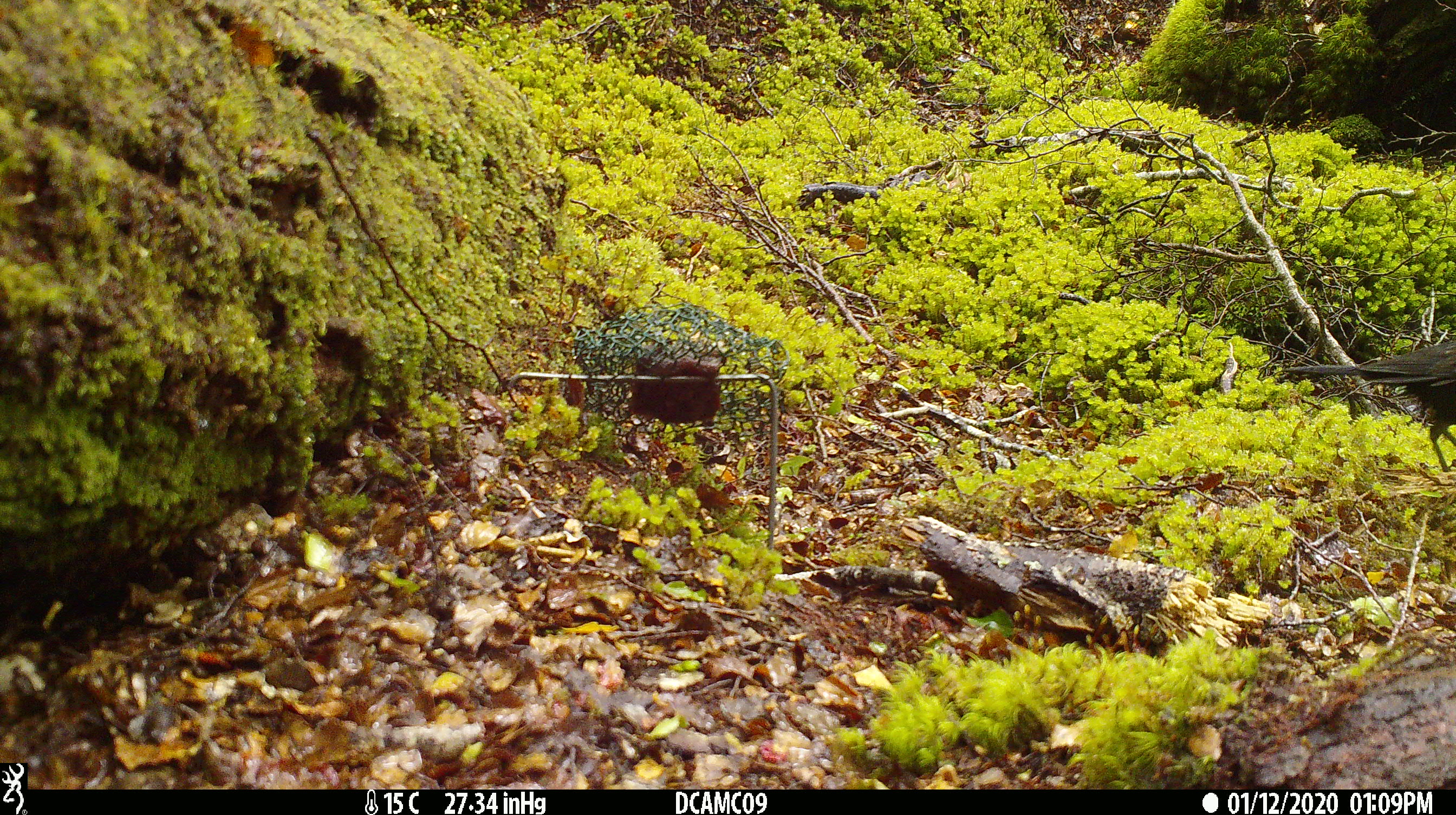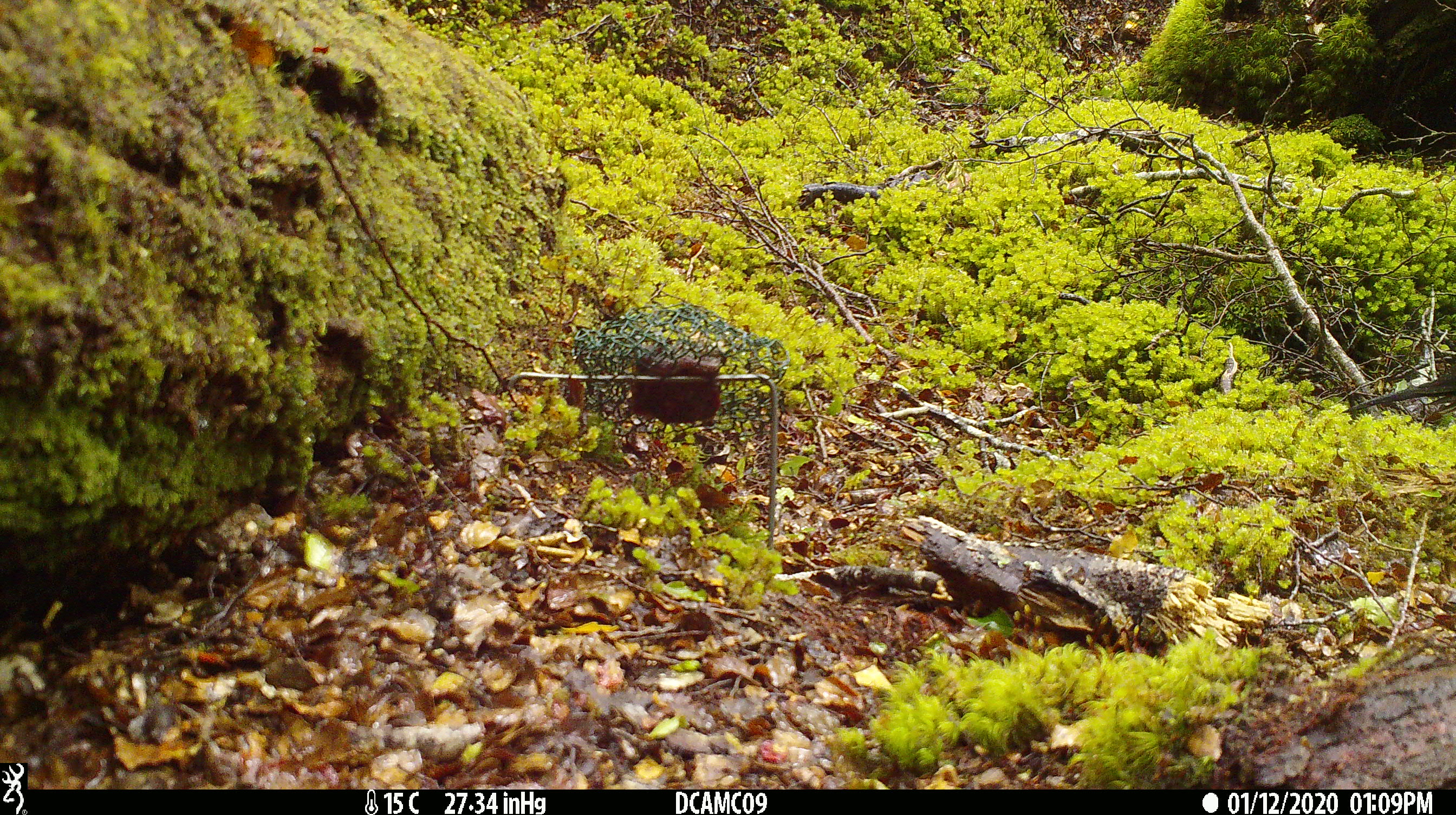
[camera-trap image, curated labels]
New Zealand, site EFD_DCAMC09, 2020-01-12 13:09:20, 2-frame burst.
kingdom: Animalia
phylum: Chordata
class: Aves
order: Passeriformes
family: Turdidae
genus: Turdus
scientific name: Turdus merula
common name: eurasian blackbird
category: blackbird